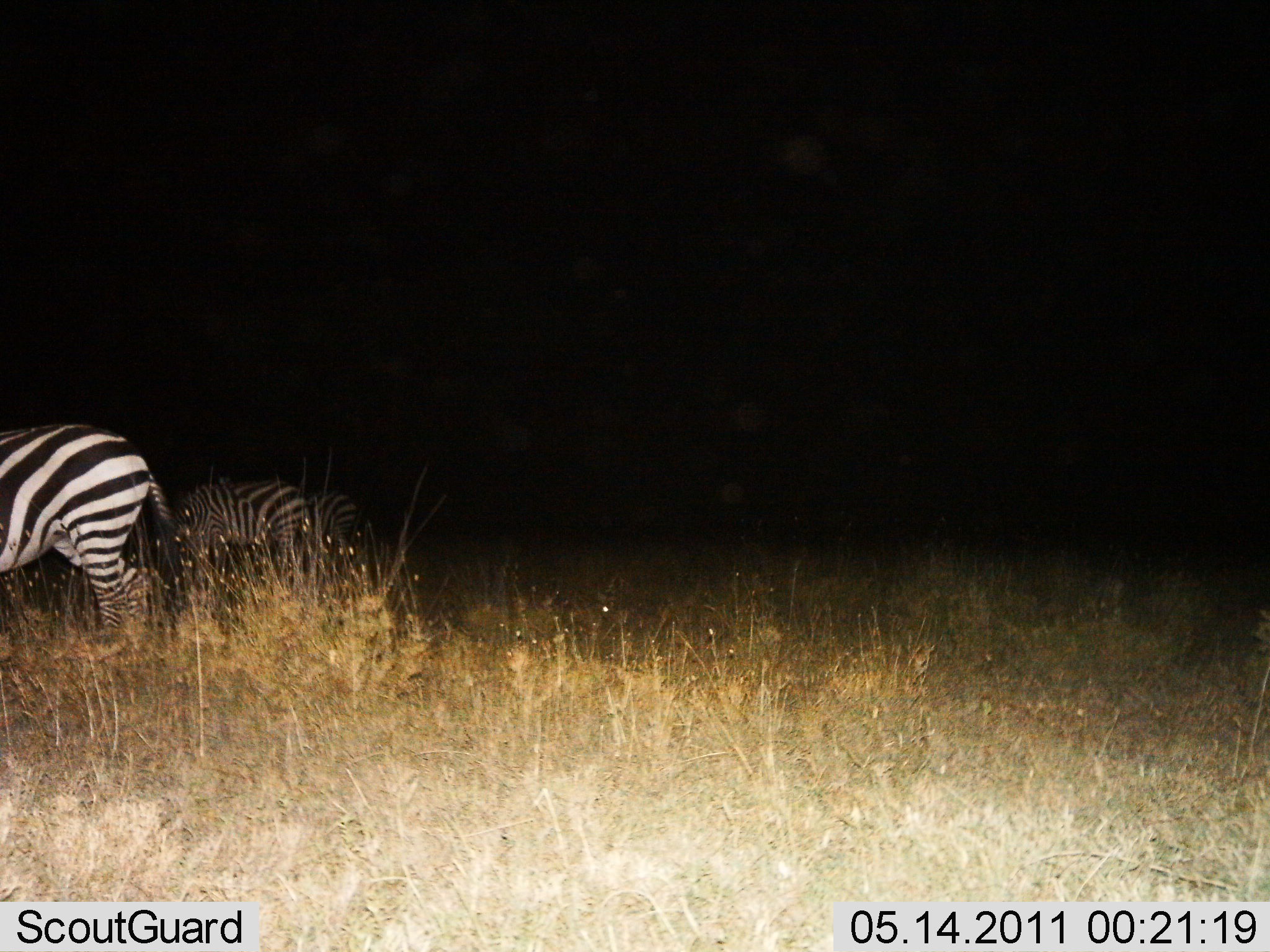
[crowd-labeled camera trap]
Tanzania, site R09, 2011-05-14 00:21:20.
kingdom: Animalia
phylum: Chordata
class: Mammalia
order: Perissodactyla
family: Equidae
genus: Equus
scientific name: Equus quagga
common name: plains zebra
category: zebra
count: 3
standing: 45%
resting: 9%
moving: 18%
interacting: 0%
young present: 9%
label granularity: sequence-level